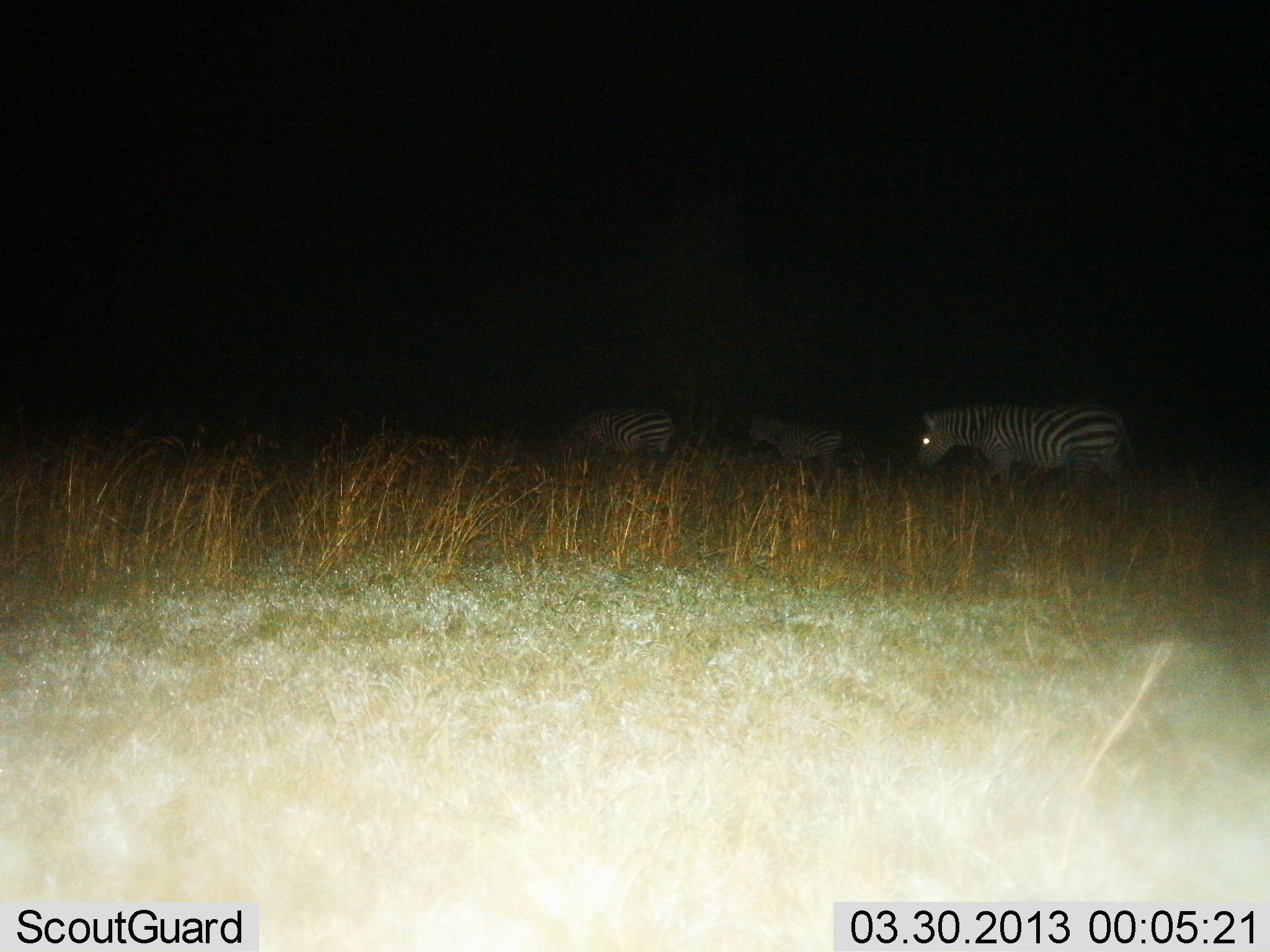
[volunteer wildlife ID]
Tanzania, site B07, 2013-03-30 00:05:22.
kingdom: Animalia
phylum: Chordata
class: Mammalia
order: Perissodactyla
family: Equidae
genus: Equus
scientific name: Equus quagga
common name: plains zebra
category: zebra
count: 3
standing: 37%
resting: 0%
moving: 63%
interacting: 0%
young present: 11%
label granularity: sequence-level